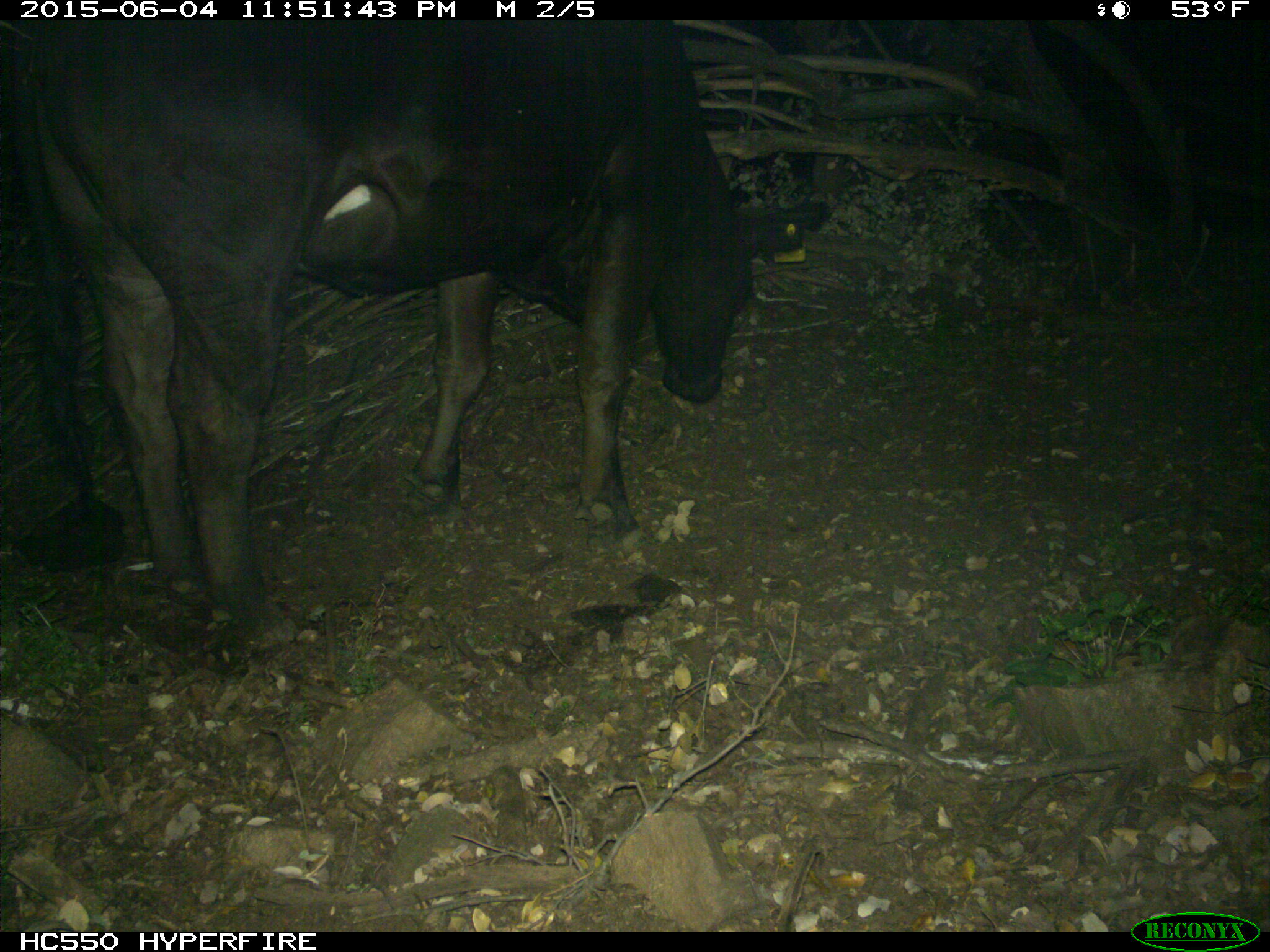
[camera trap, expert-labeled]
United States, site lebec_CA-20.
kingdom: Animalia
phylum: Chordata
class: Mammalia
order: Artiodactyla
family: Bovidae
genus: Bos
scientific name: Bos taurus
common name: domestic cow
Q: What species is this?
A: Bos taurus (domestic cow).